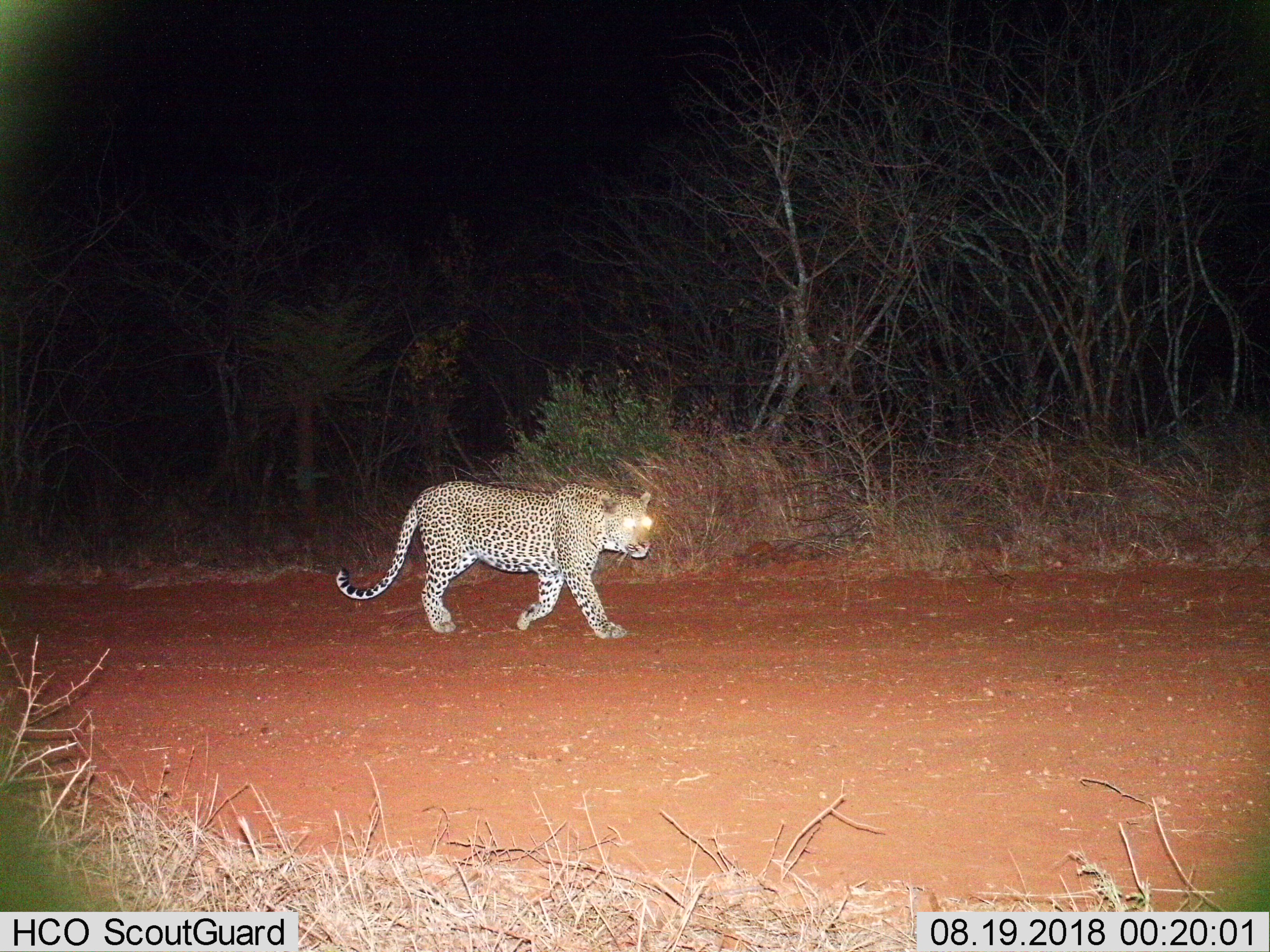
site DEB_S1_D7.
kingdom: Animalia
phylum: Chordata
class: Mammalia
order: Carnivora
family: Felidae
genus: Panthera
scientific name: Panthera pardus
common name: leopard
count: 1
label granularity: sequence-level